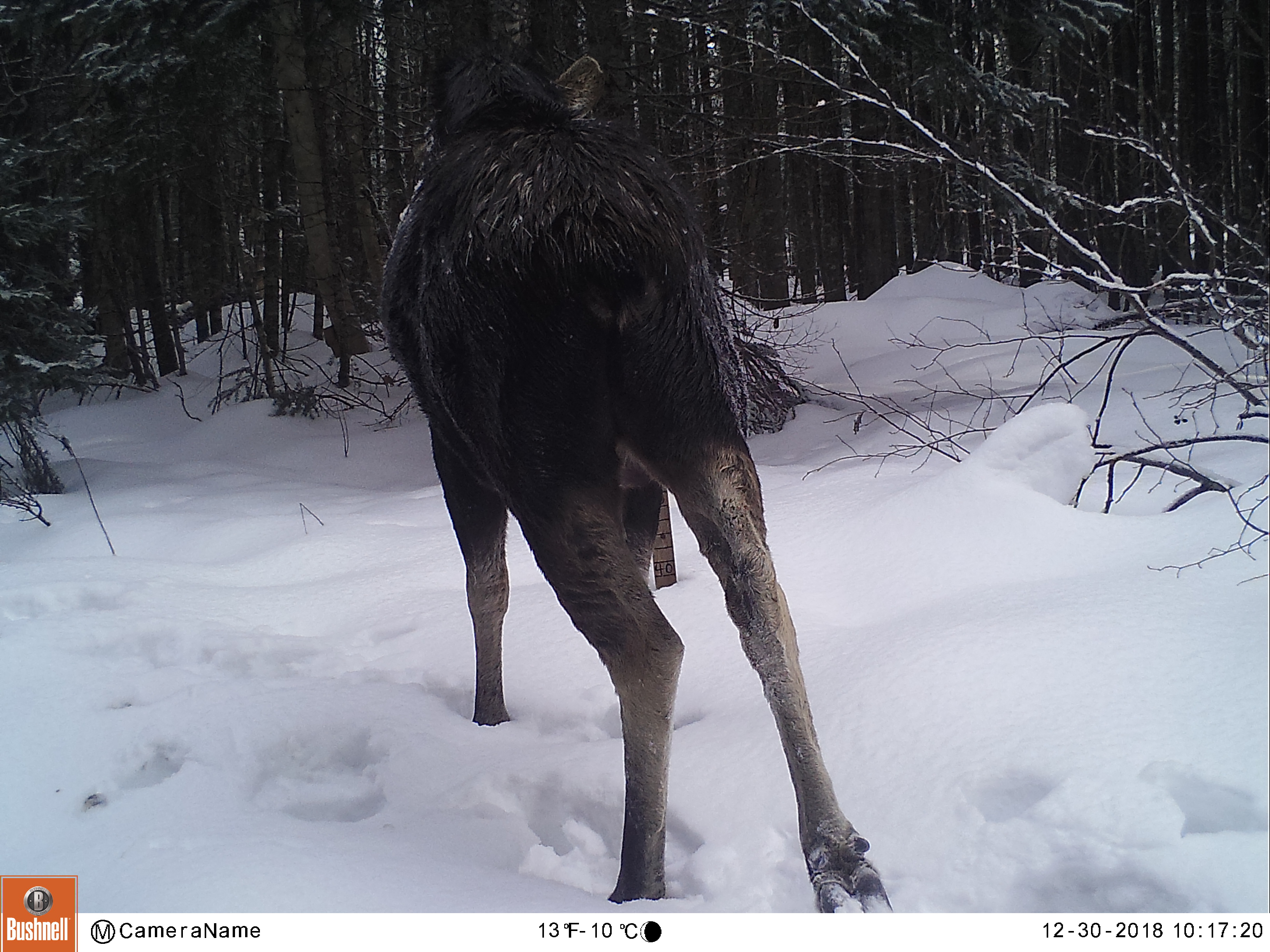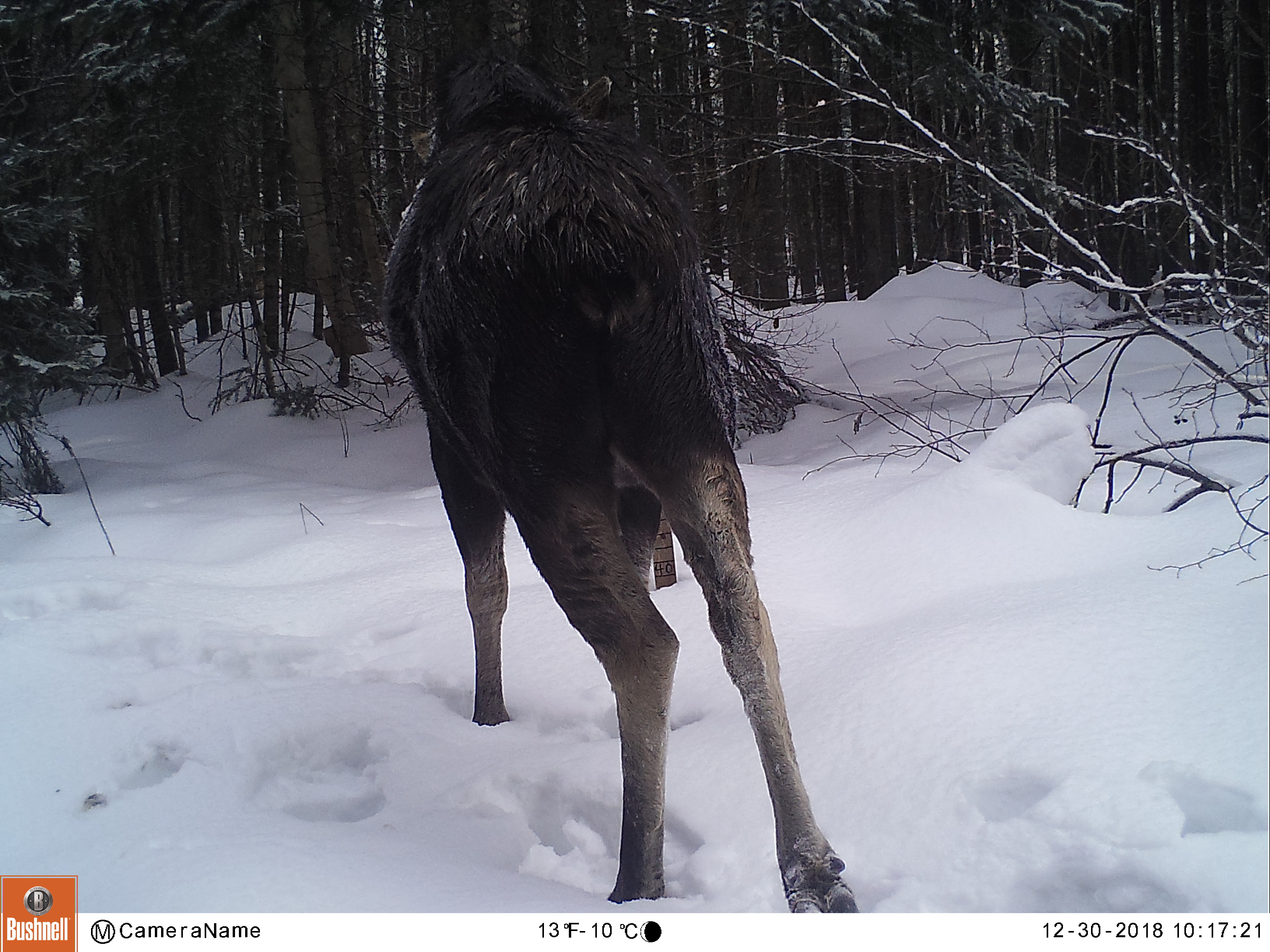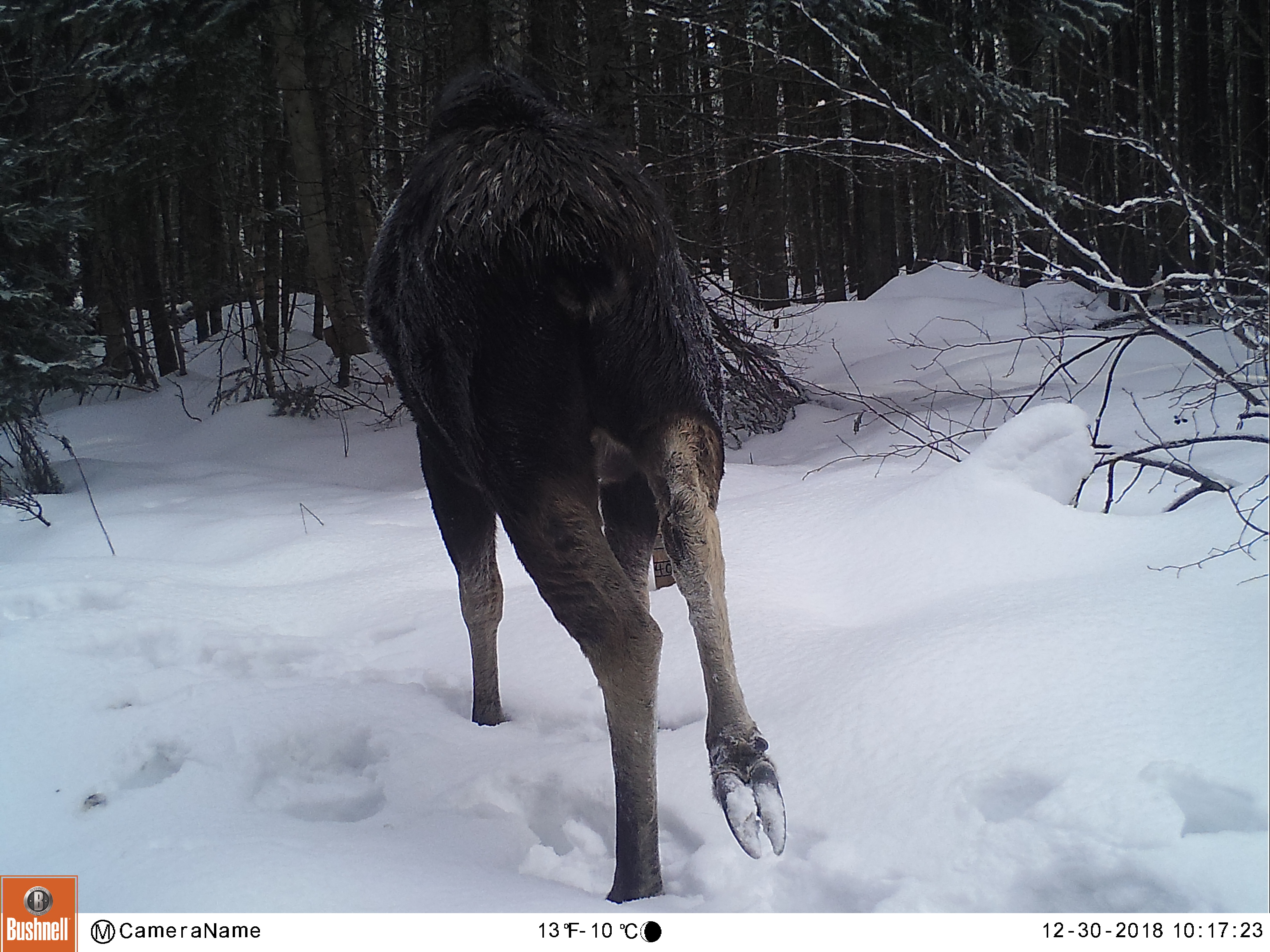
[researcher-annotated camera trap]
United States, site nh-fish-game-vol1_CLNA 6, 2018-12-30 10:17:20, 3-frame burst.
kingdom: Animalia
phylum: Chordata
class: Mammalia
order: Artiodactyla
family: Cervidae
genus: Alces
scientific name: Alces alces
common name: moose